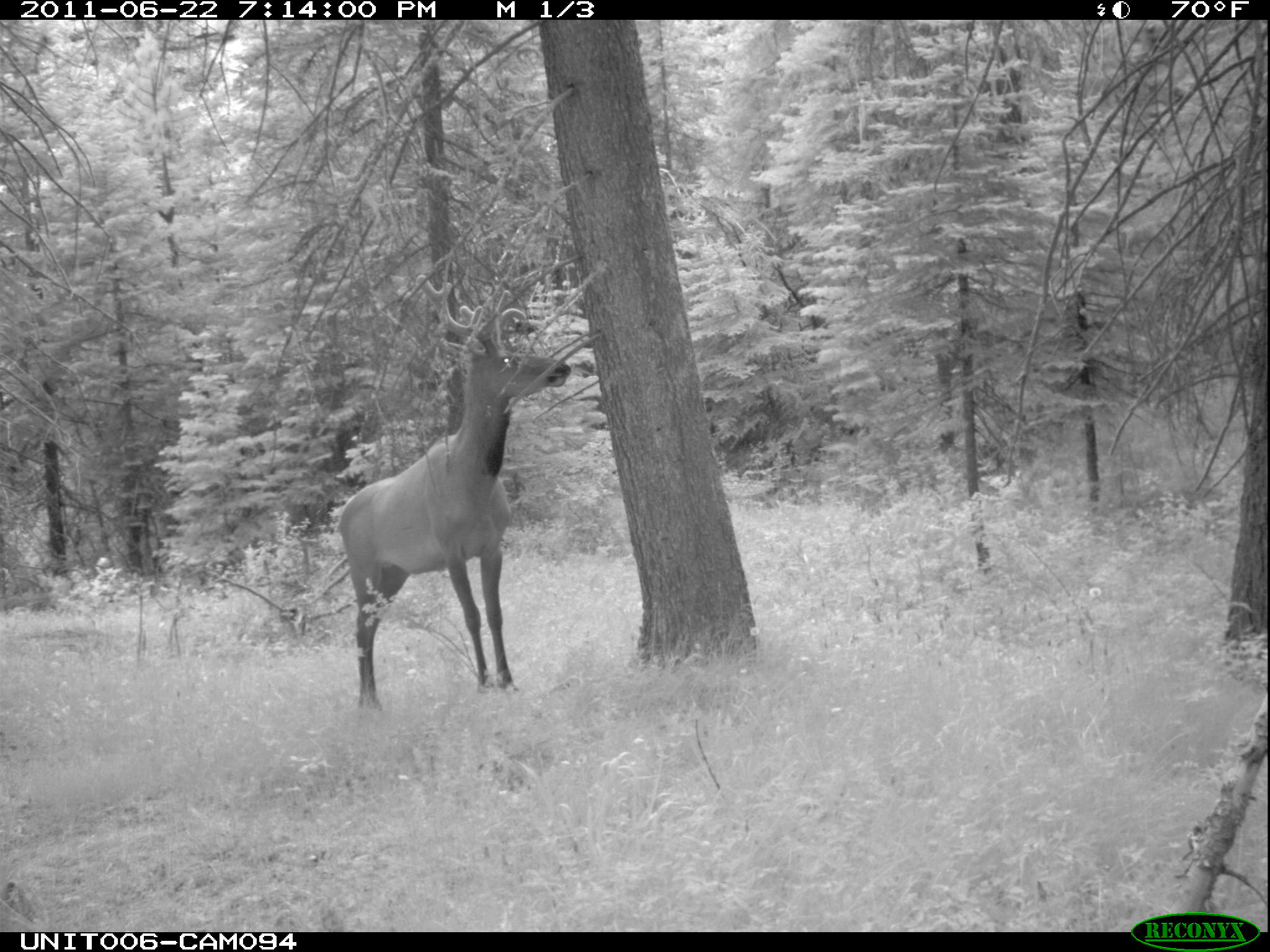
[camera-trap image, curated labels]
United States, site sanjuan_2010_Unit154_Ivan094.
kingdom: Animalia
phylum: Chordata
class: Mammalia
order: Artiodactyla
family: Cervidae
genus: Cervus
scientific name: Cervus elaphus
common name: red deer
Cervus elaphus (red deer).